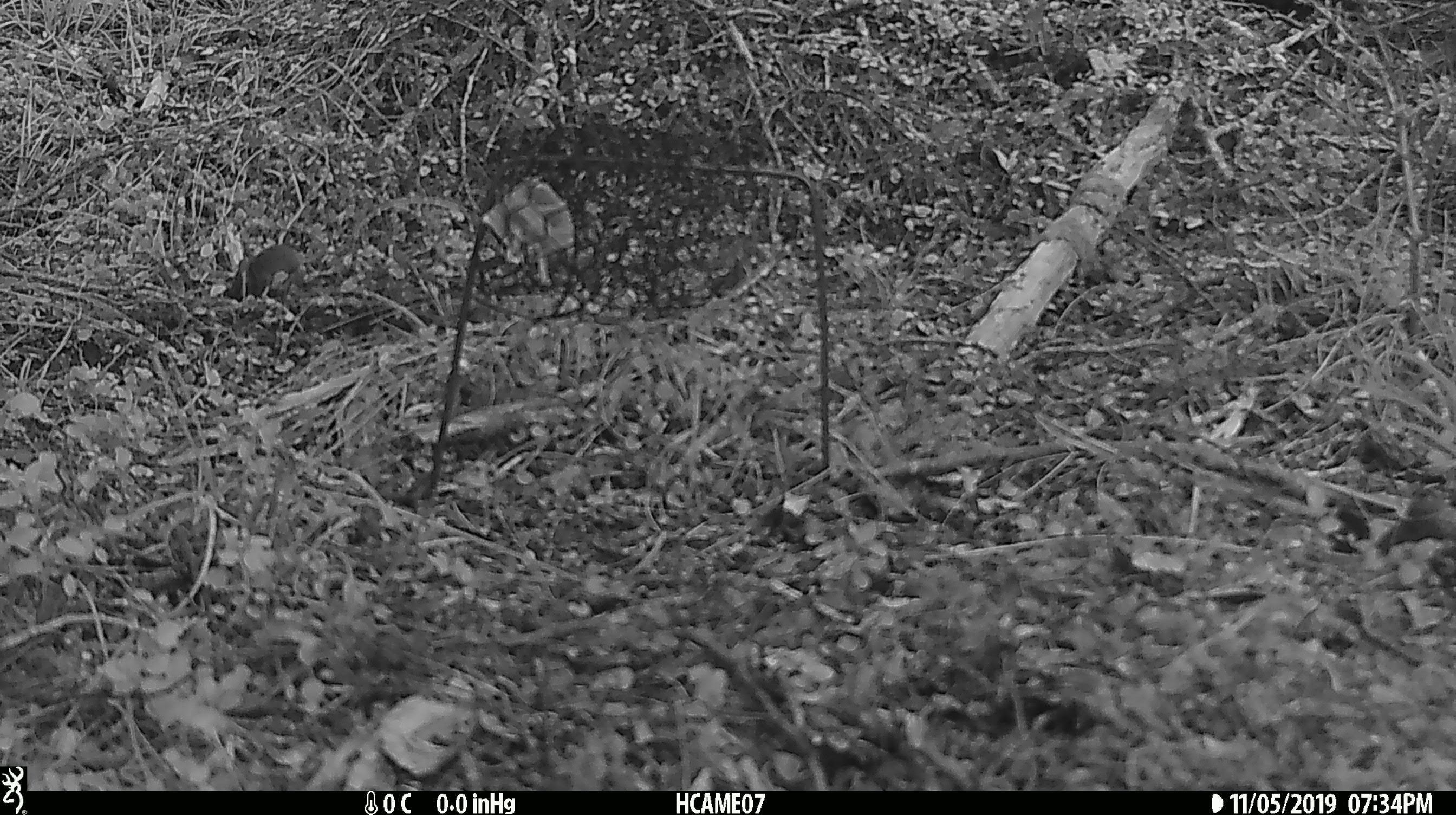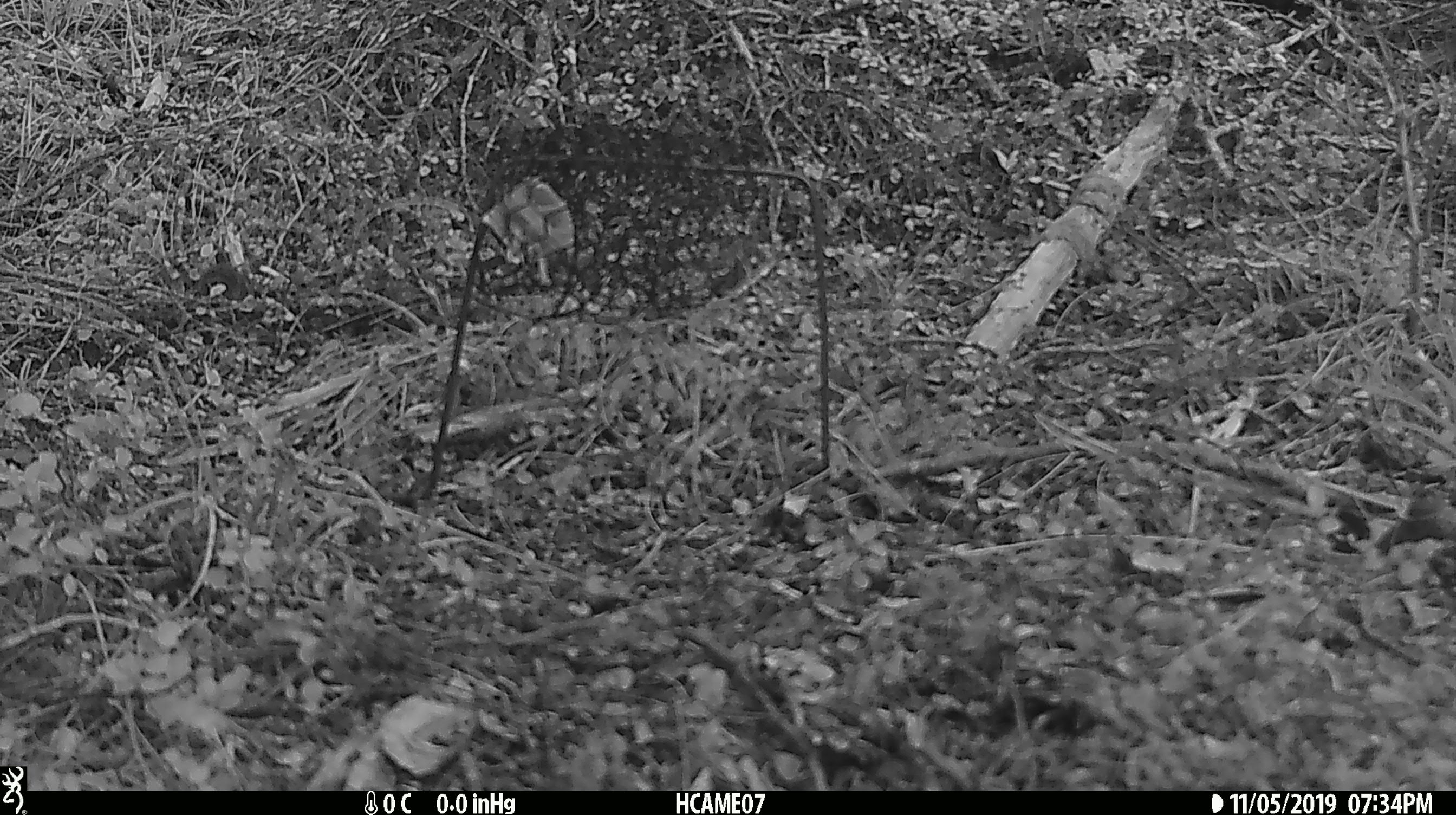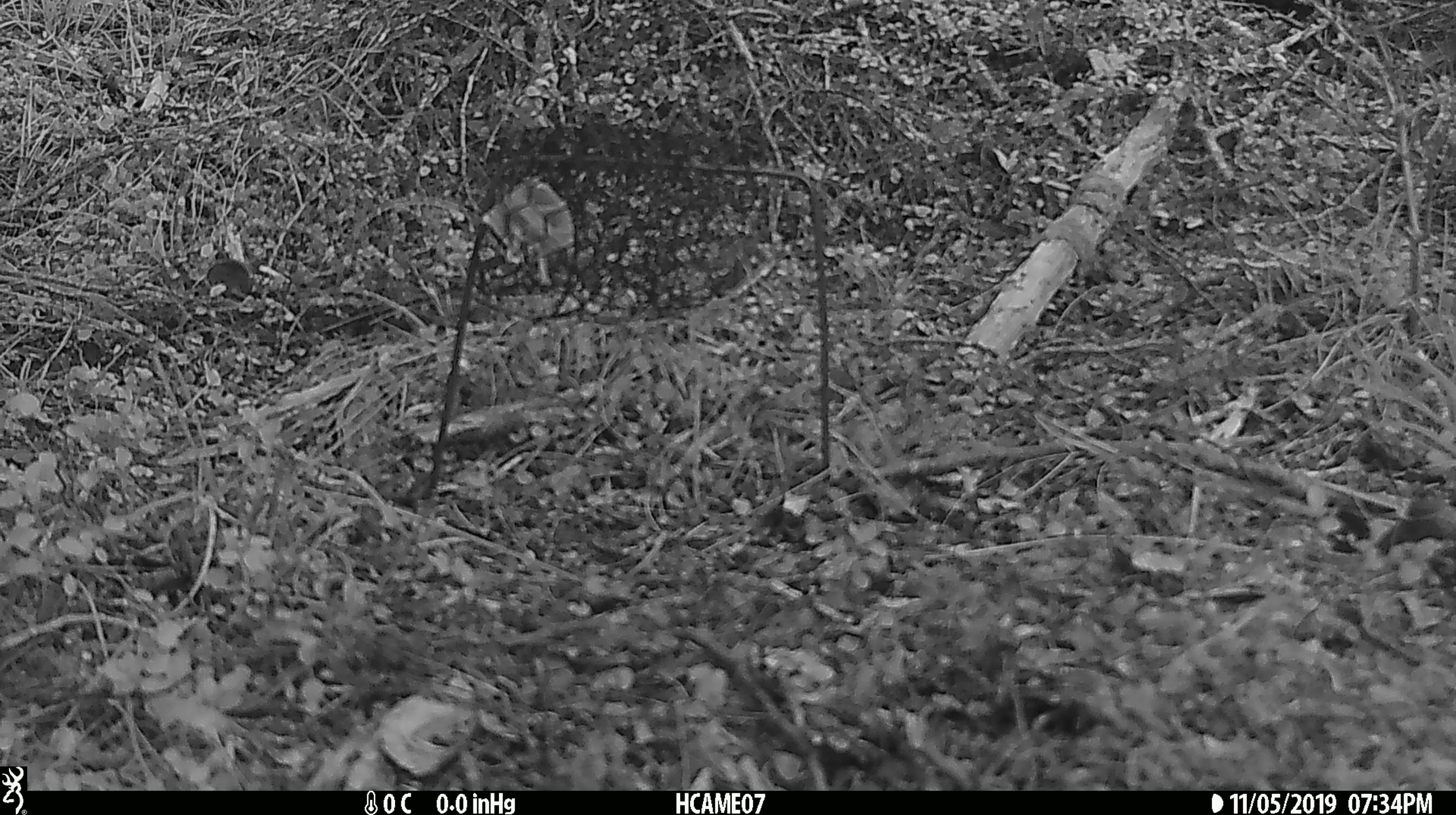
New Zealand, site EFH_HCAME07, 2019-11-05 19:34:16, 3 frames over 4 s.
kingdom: Animalia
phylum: Chordata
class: Mammalia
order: Rodentia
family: Muridae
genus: Mus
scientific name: Mus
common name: mouse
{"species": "mouse (Mus)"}